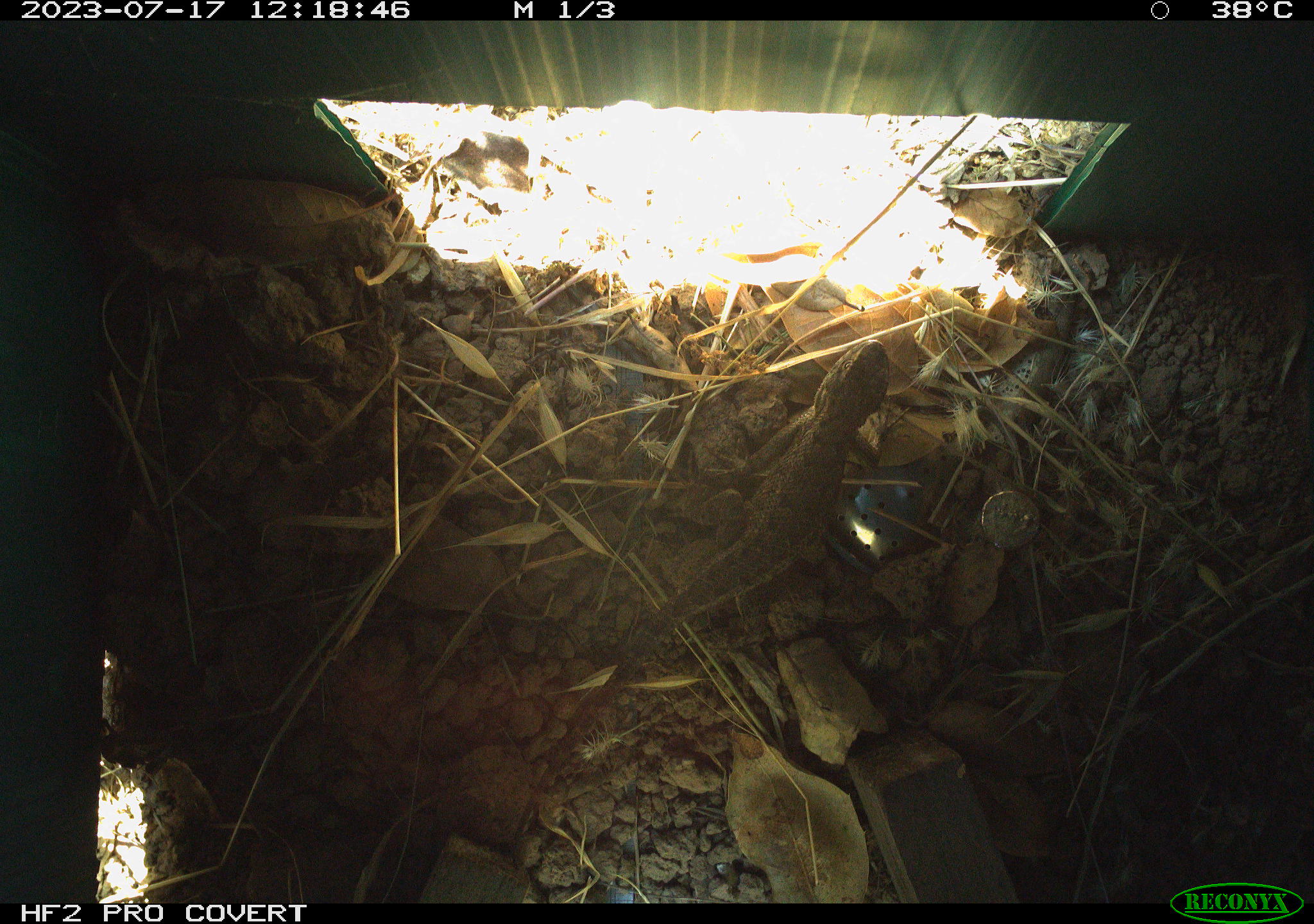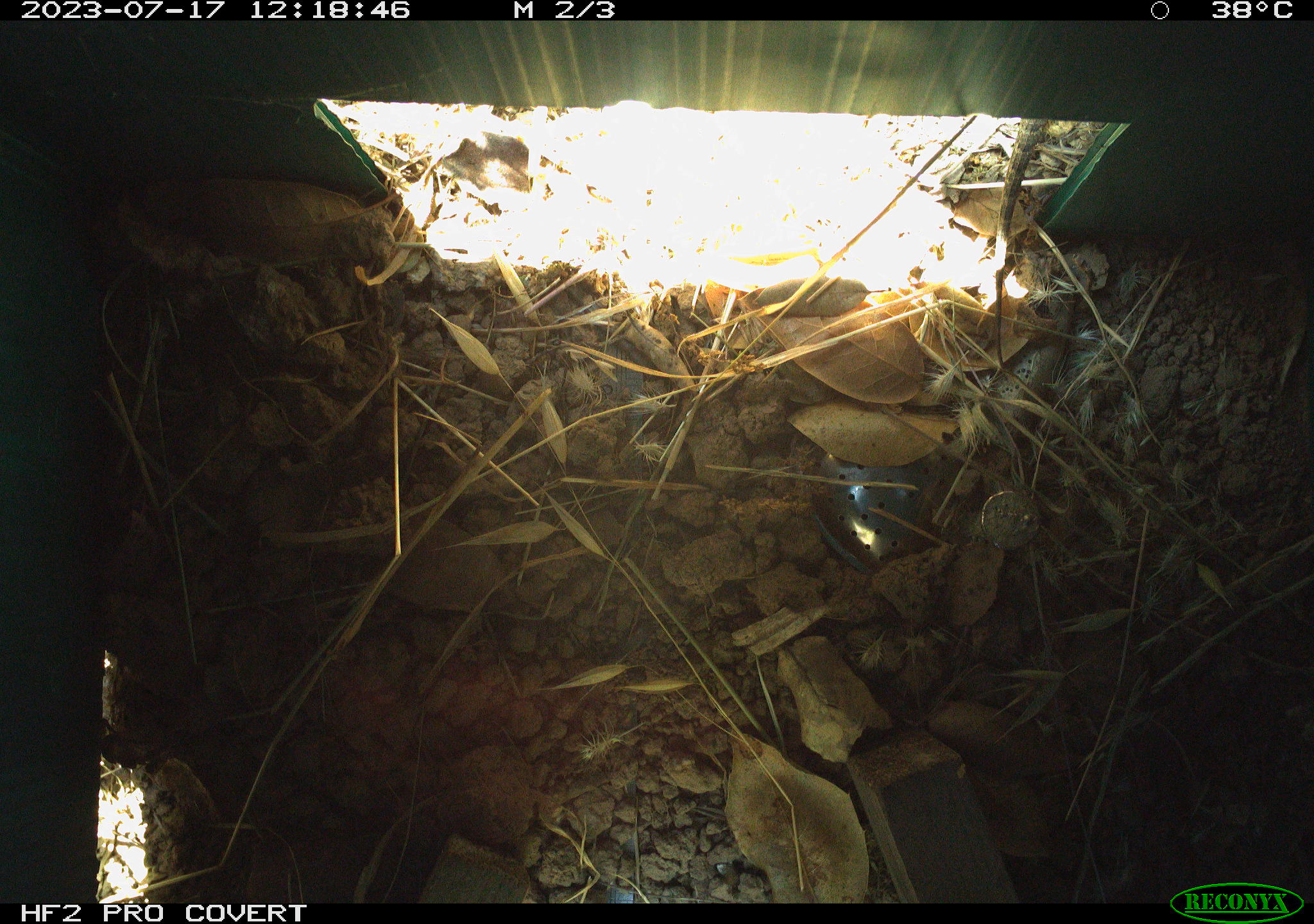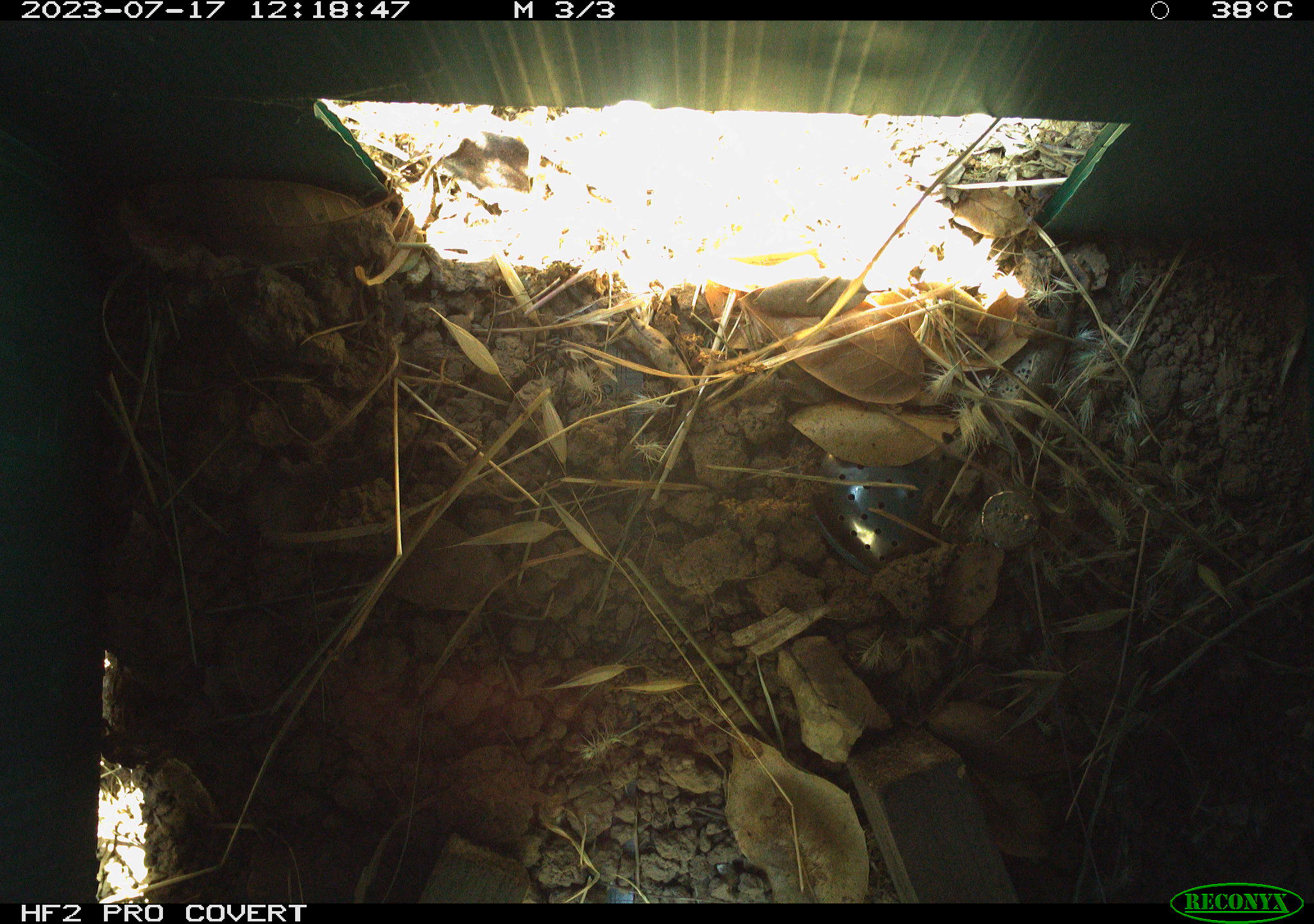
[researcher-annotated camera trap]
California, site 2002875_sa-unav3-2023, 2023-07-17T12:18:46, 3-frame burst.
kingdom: Animalia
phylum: Chordata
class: Reptilia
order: Squamata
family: Phrynosomatidae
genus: Sceloporus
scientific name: Sceloporus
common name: spiny lizards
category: sceloporus species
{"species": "sceloporus species (spiny lizards) (Sceloporus)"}